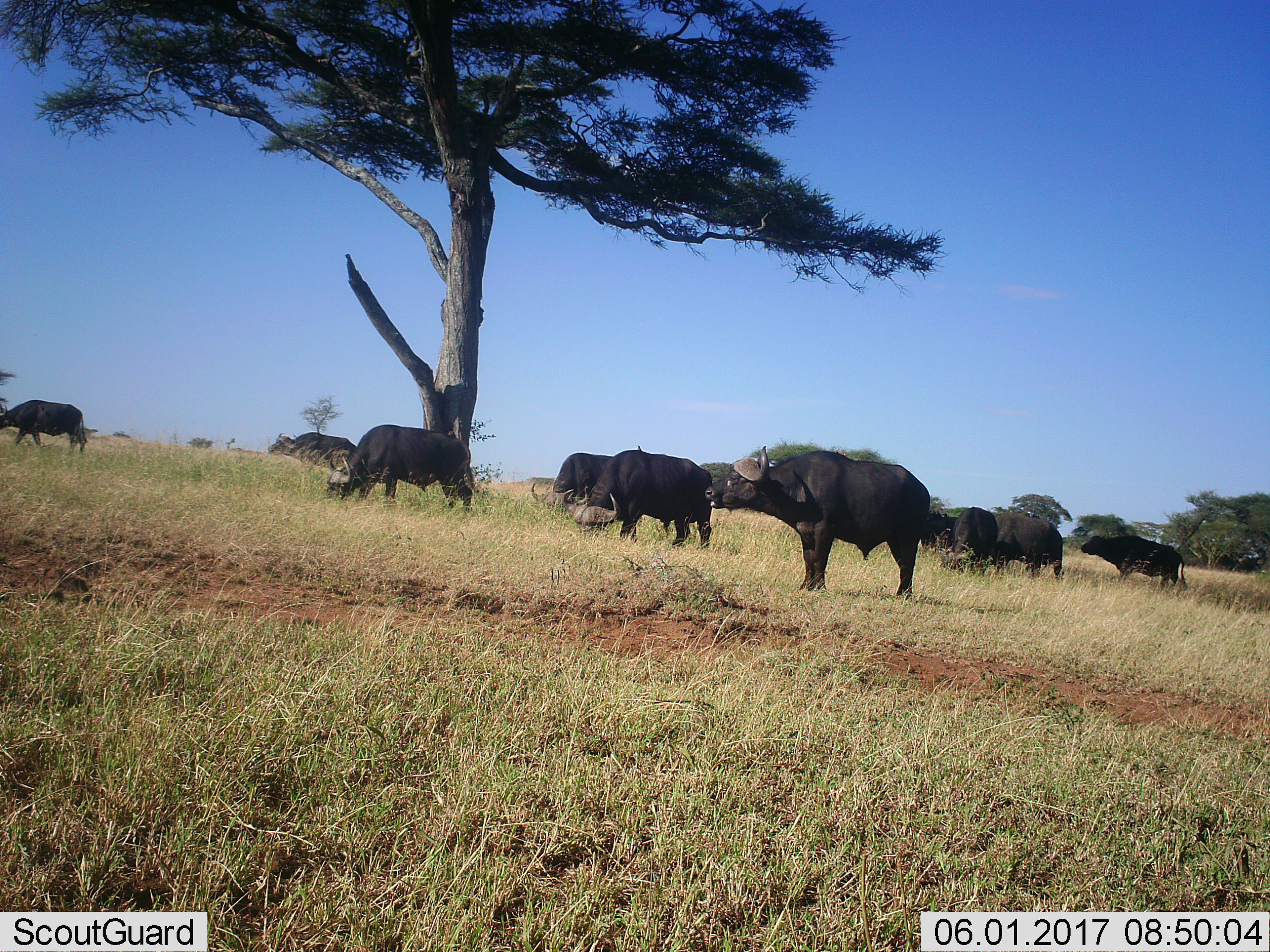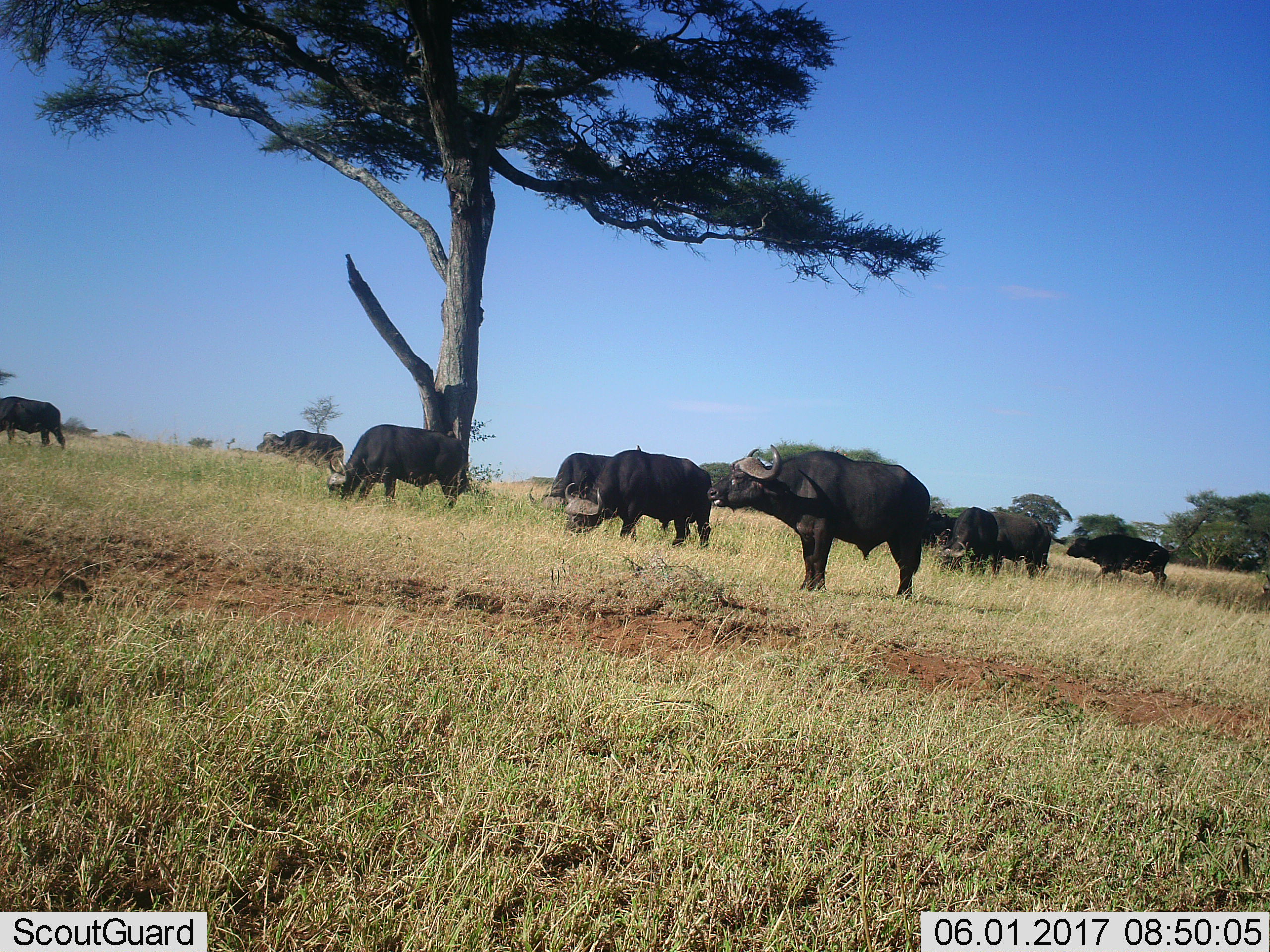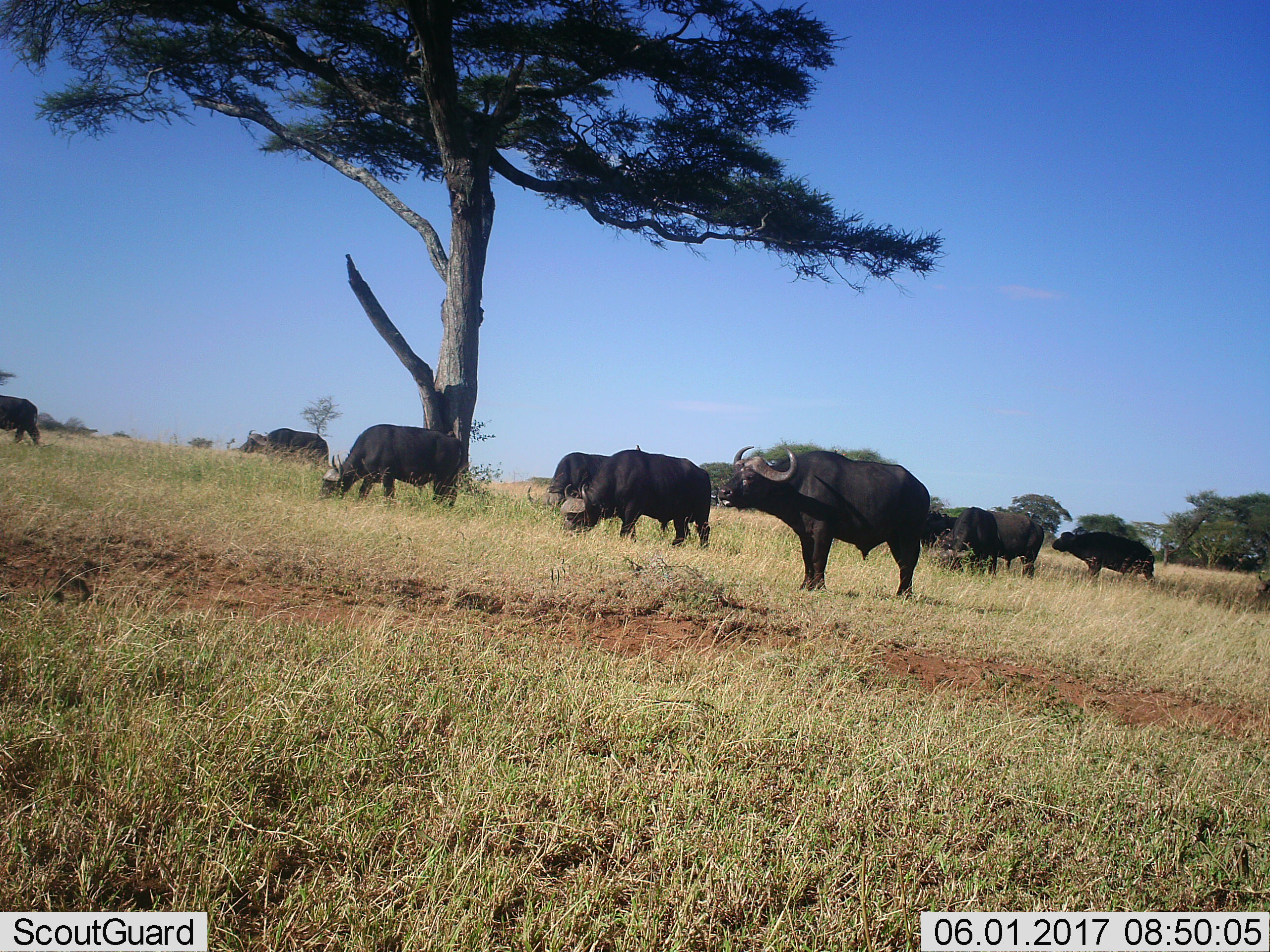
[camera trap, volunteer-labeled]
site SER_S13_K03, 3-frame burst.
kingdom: Animalia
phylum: Chordata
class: Mammalia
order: Artiodactyla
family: Bovidae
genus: Syncerus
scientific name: Syncerus caffer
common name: african buffalo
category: buffalo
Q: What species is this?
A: Buffalo (african buffalo) (Syncerus caffer).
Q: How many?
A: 9.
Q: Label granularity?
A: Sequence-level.